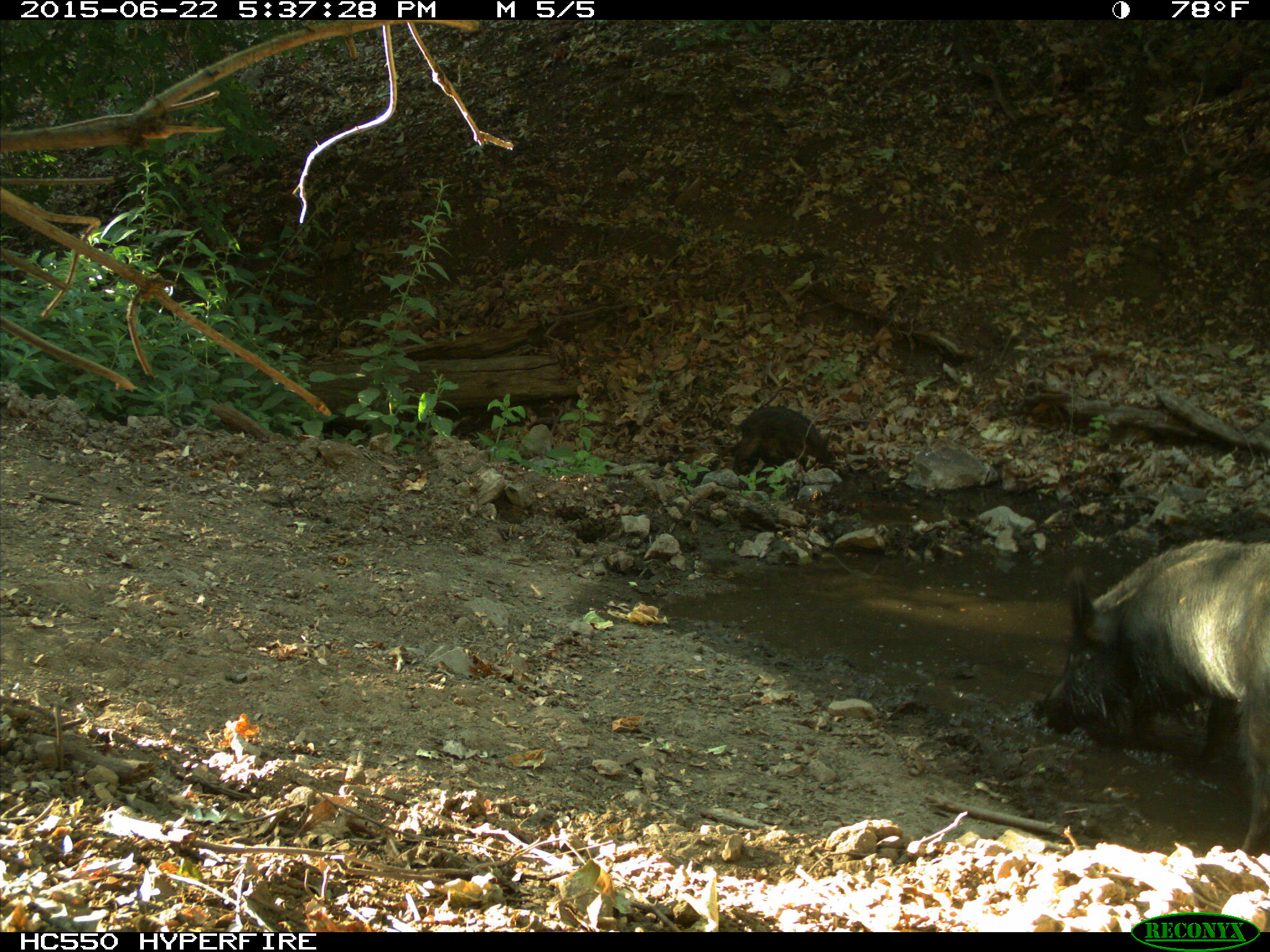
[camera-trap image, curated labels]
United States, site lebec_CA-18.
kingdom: Animalia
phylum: Chordata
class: Mammalia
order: Artiodactyla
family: Suidae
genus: Sus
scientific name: Sus scrofa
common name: wild boar